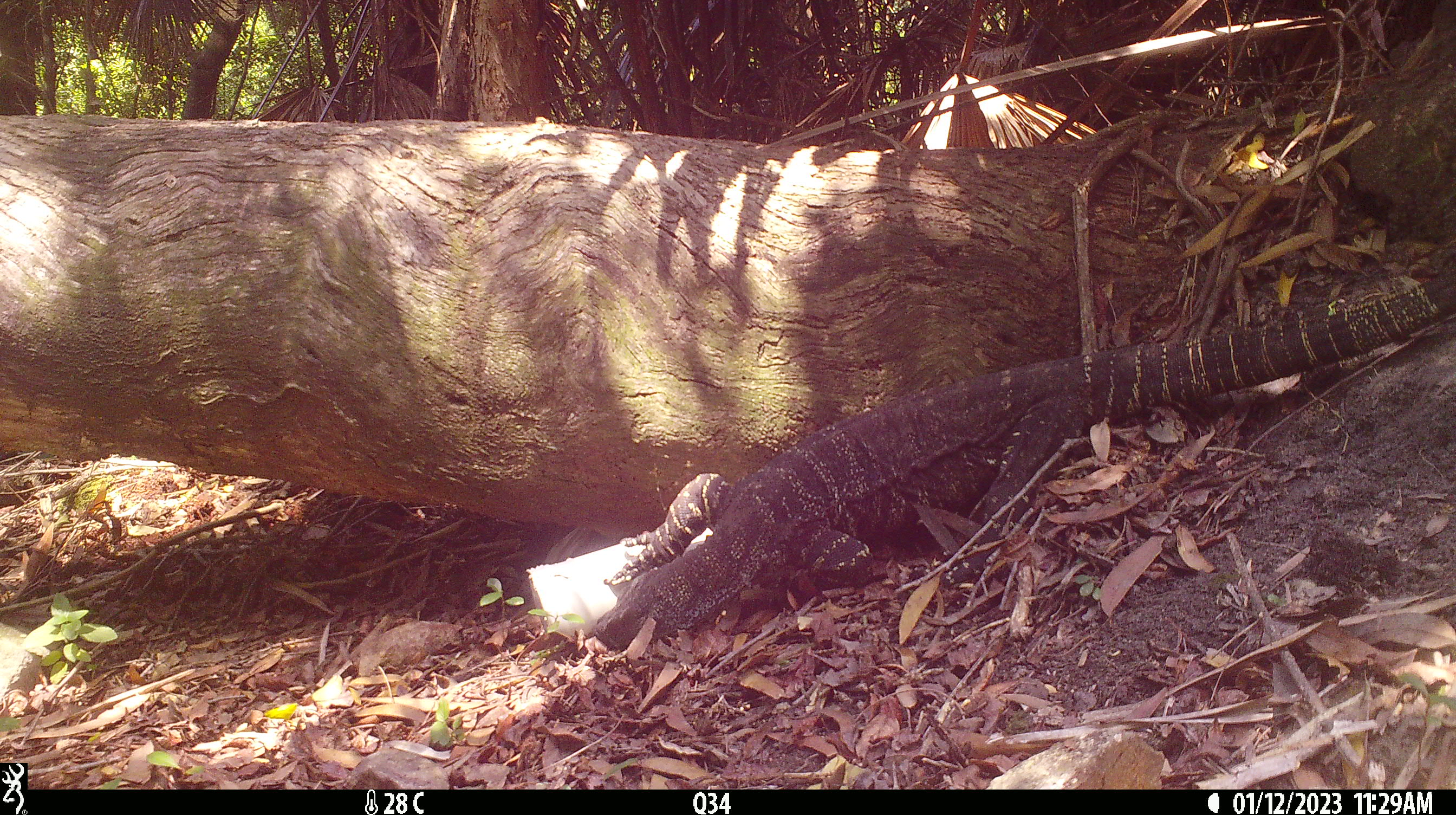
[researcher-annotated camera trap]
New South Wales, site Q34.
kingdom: Animalia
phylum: Chordata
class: Reptilia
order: Squamata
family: Varanidae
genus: Varanus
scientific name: Varanus varius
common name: lace monitor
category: goanna